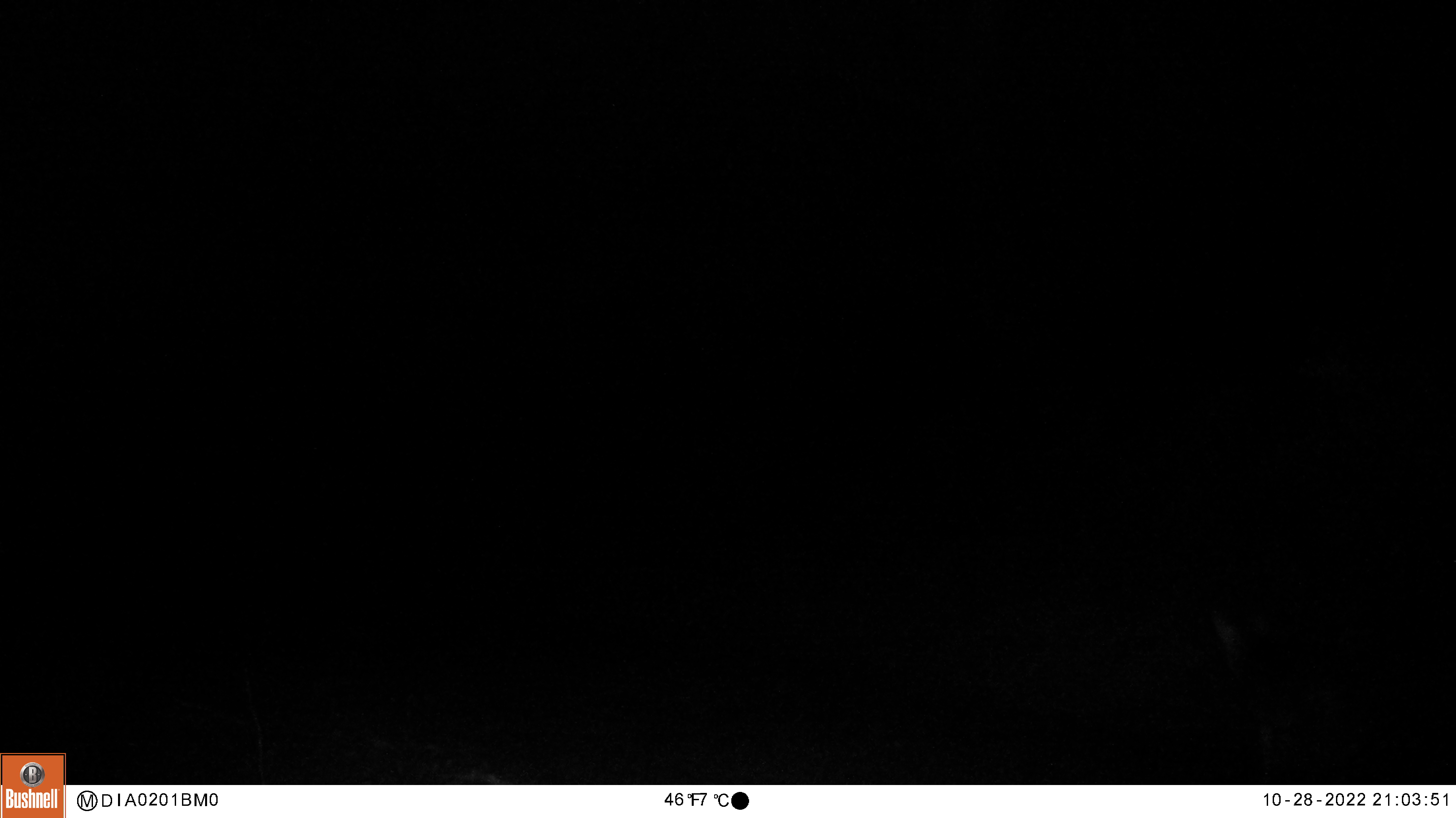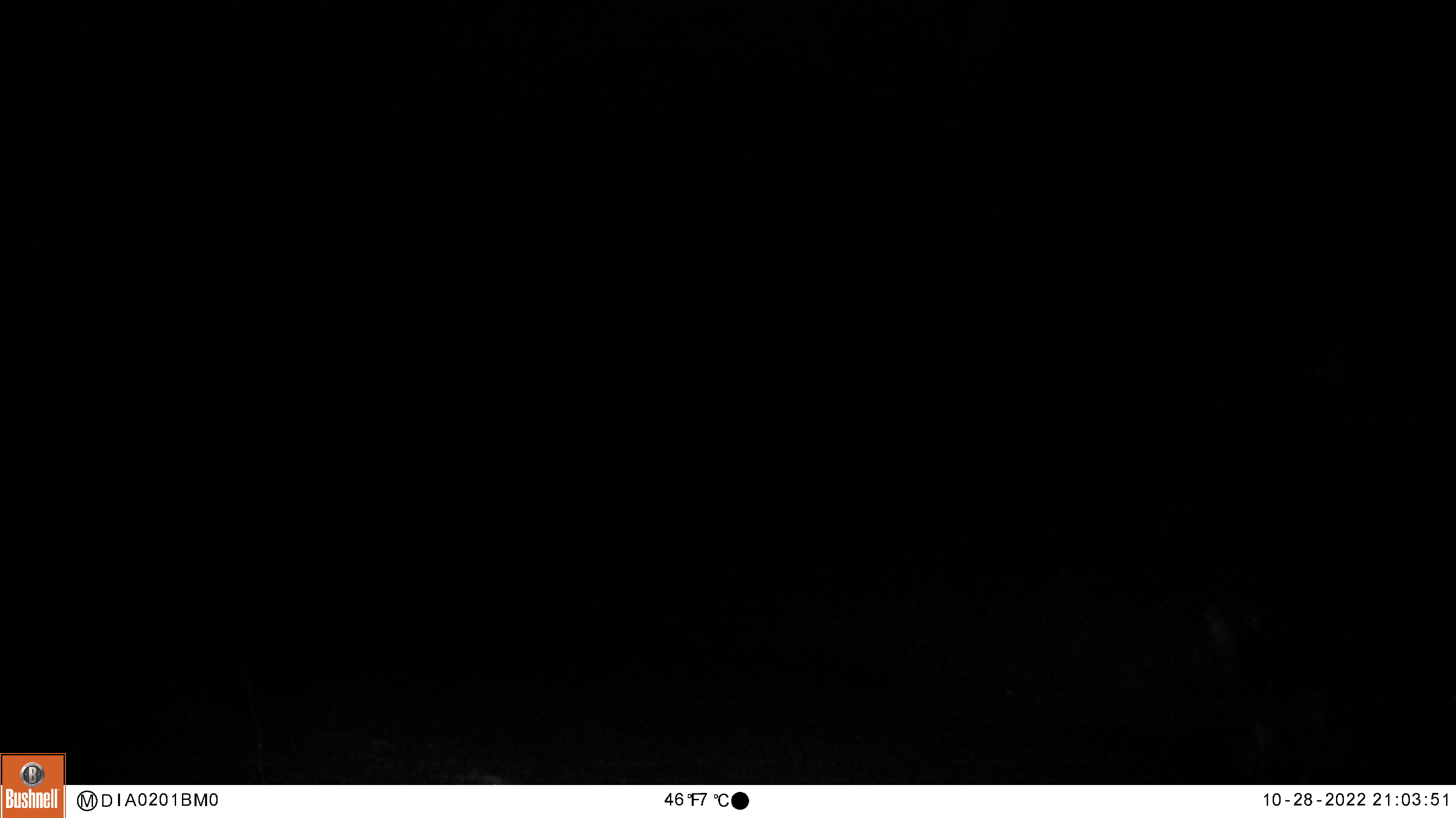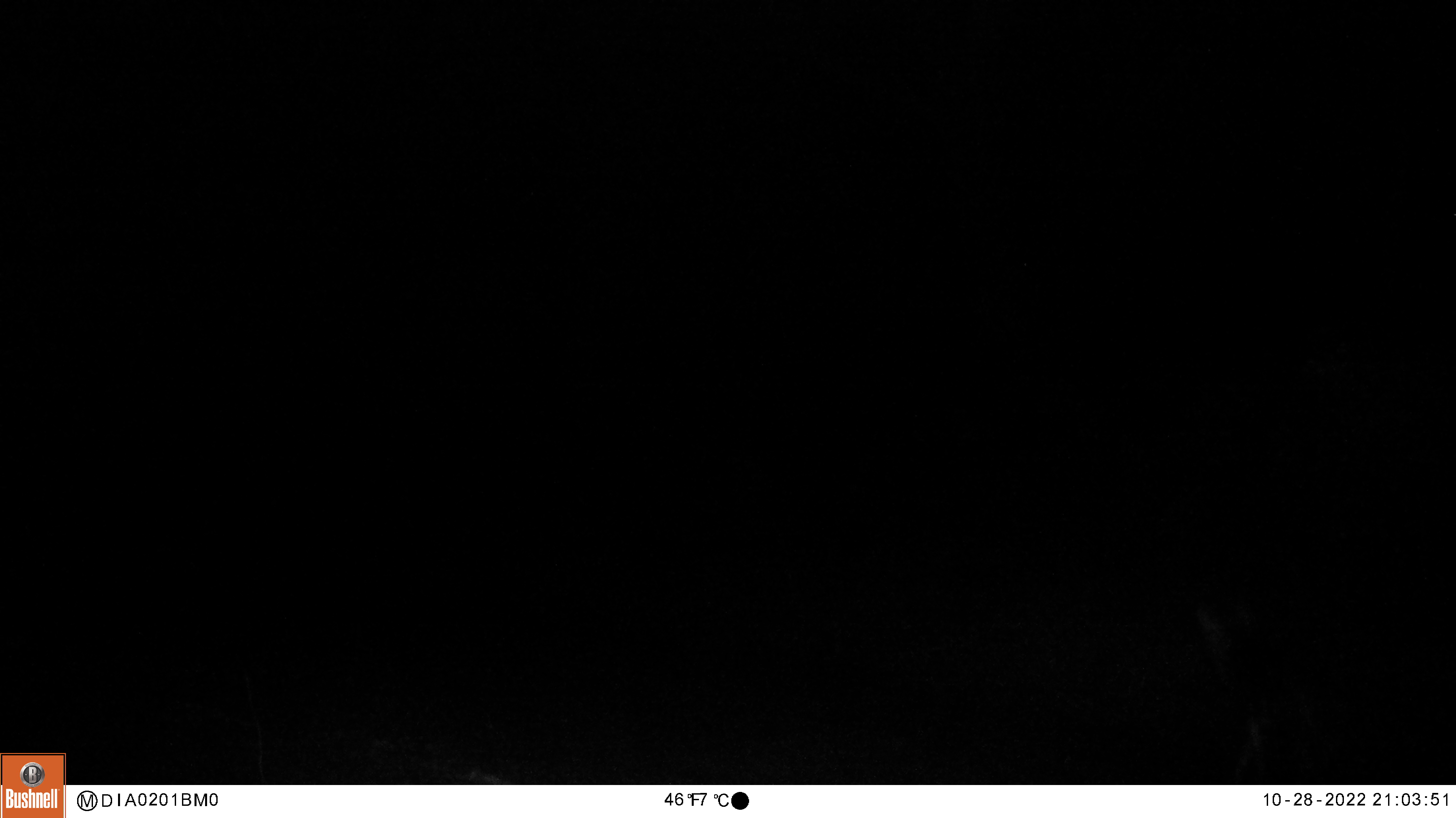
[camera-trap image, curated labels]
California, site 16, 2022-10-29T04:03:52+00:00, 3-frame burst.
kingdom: Animalia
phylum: Chordata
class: Mammalia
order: Carnivora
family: Canidae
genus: Canis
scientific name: Canis latrans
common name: coyote